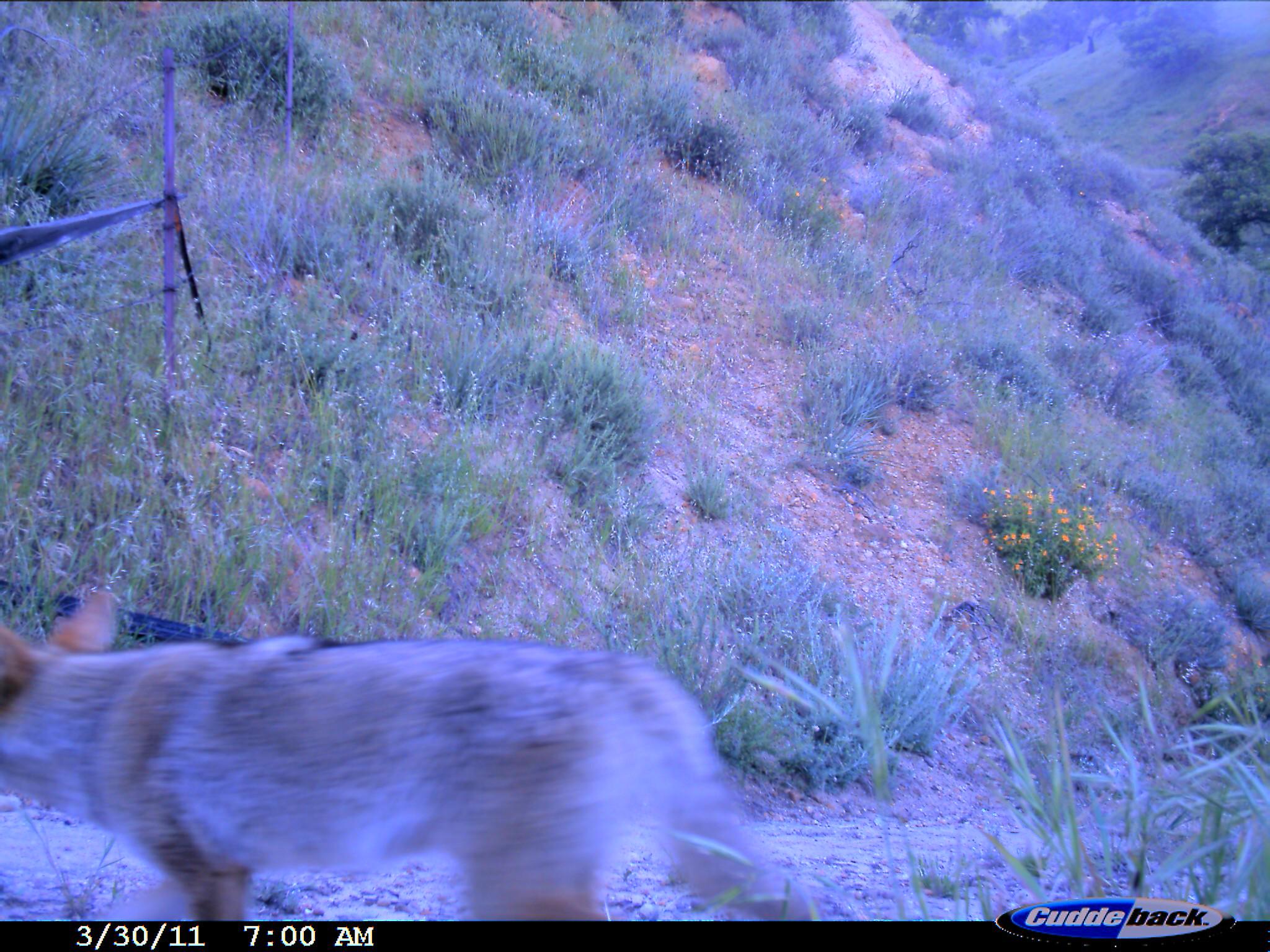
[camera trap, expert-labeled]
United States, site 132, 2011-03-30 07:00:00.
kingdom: Animalia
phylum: Chordata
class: Mammalia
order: Carnivora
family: Canidae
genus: Canis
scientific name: Canis latrans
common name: coyote